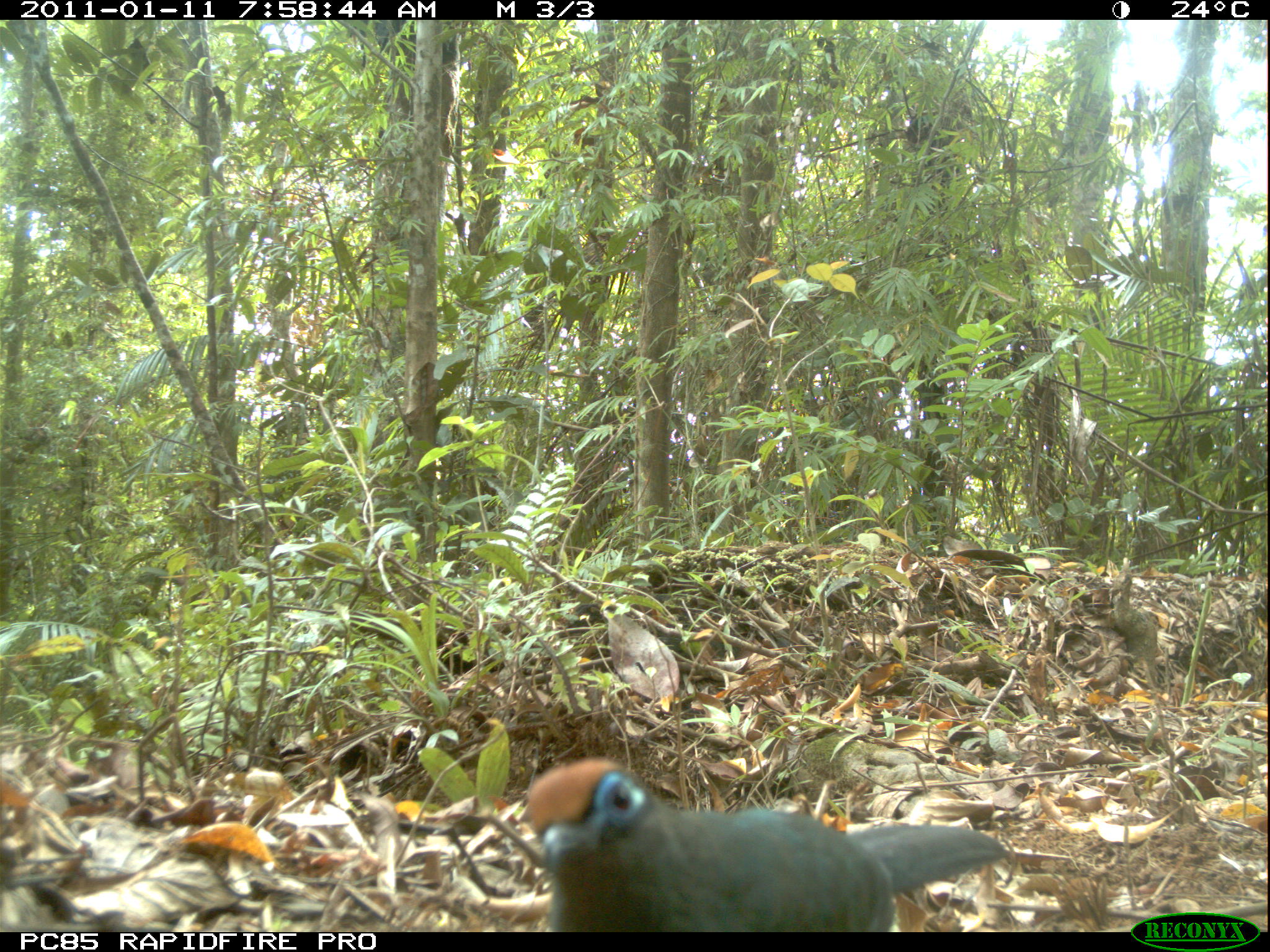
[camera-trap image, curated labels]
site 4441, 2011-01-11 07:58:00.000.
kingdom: Animalia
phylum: Chordata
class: Aves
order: Cuculiformes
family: Cuculidae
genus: Coua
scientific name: Coua serriana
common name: red-breasted coua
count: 1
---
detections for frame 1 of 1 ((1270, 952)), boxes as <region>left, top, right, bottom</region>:
coua serriana: <region>521, 759, 1006, 930</region>